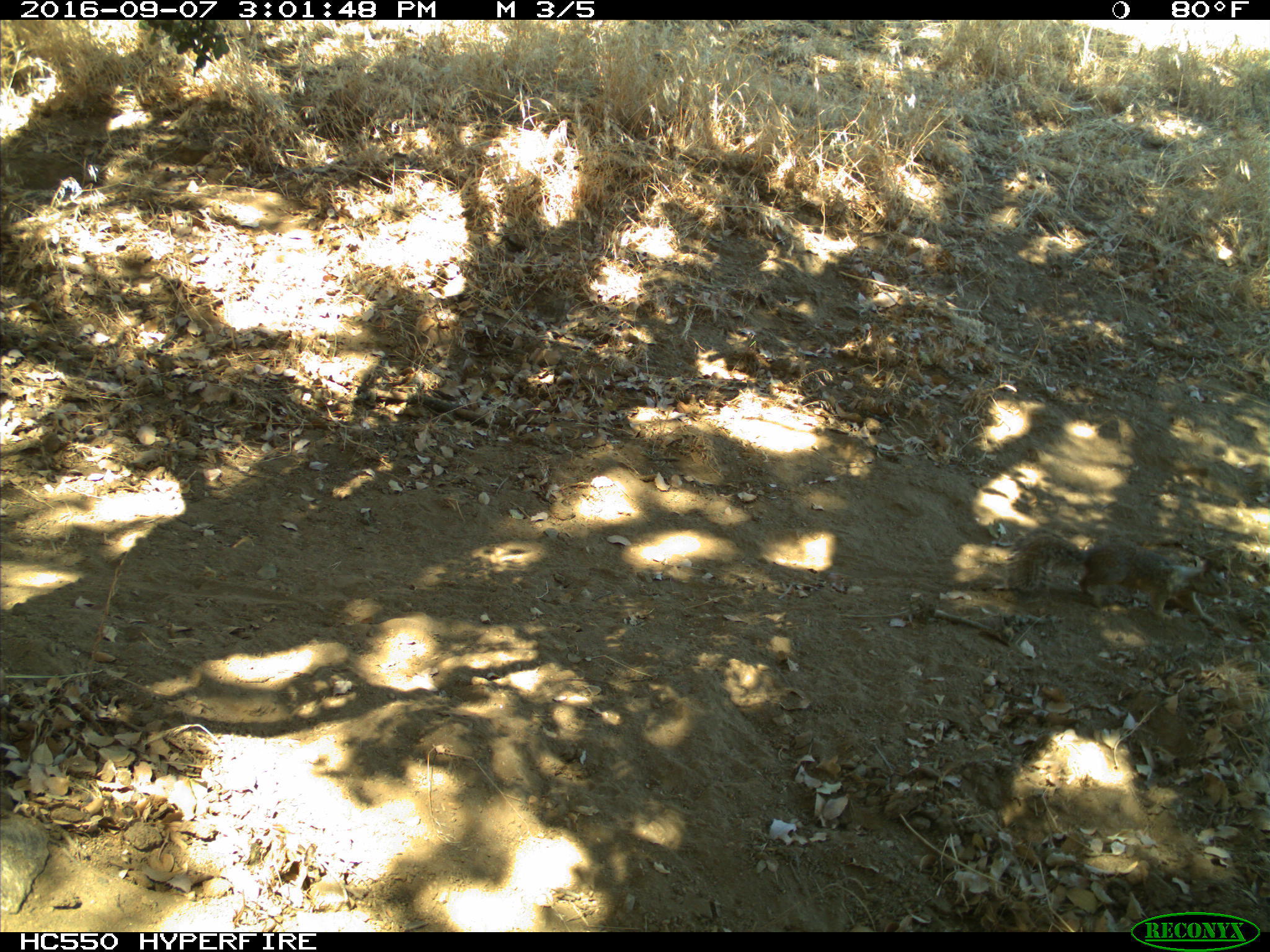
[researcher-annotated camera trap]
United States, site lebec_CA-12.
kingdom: Animalia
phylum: Chordata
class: Mammalia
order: Rodentia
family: Sciuridae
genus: Otospermophilus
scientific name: Otospermophilus beecheyi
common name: california ground squirrel